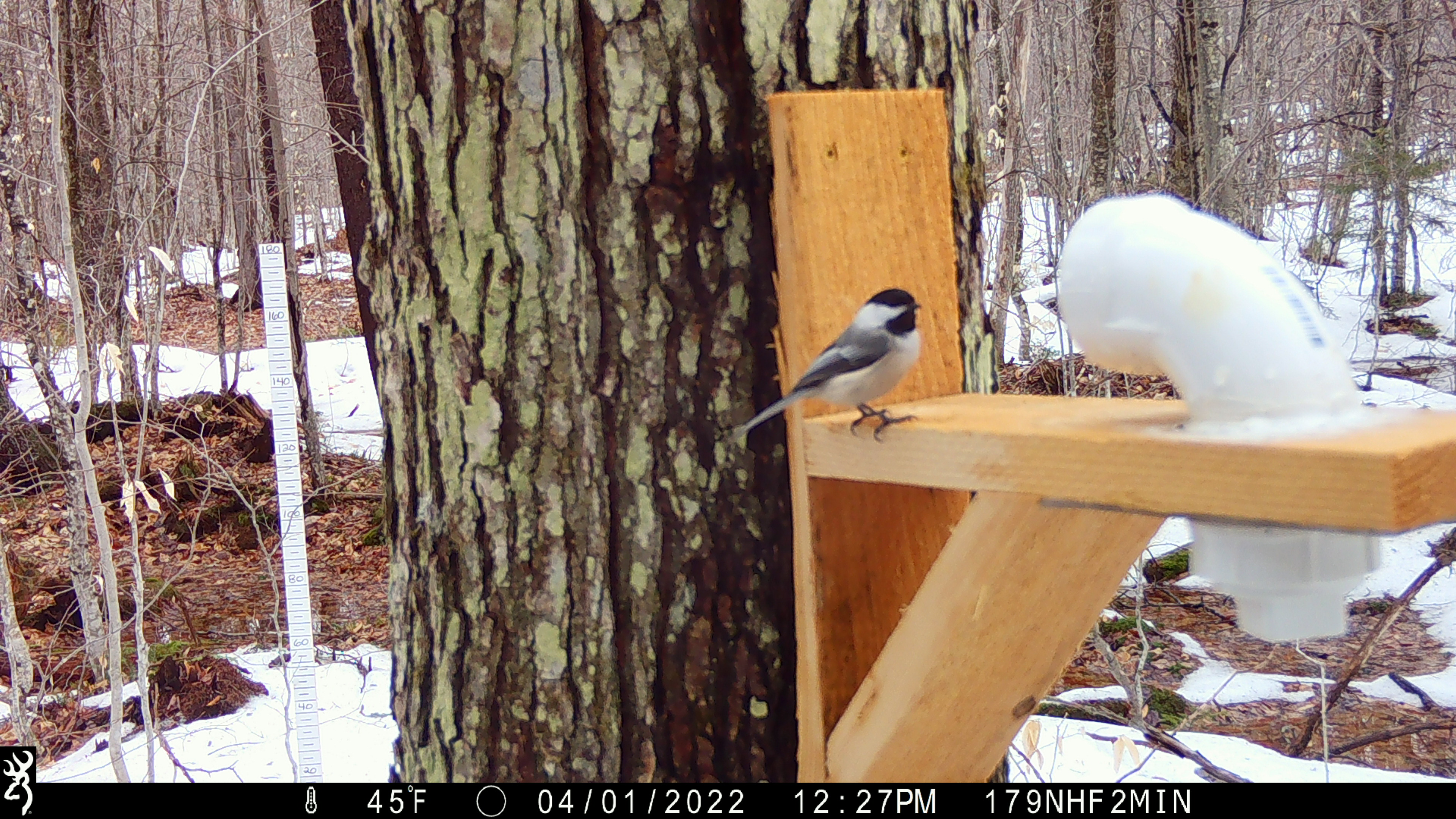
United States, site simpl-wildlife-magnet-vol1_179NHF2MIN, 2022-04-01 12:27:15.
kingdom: Animalia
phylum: Chordata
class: Aves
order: Passeriformes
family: Paridae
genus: Poecile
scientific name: Poecile atricapillus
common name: black-capped chickadee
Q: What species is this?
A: Black-capped chickadee (Poecile atricapillus).